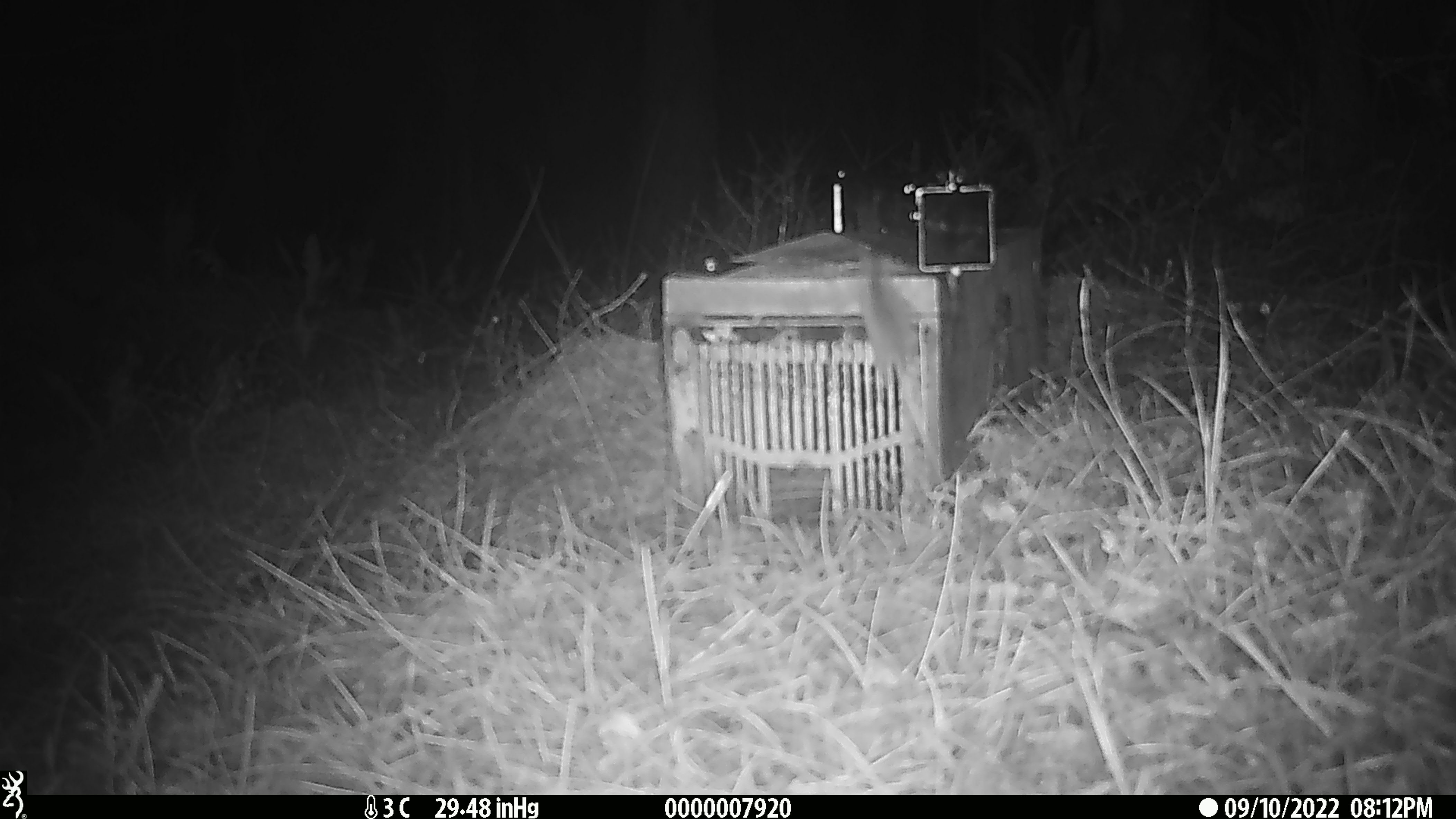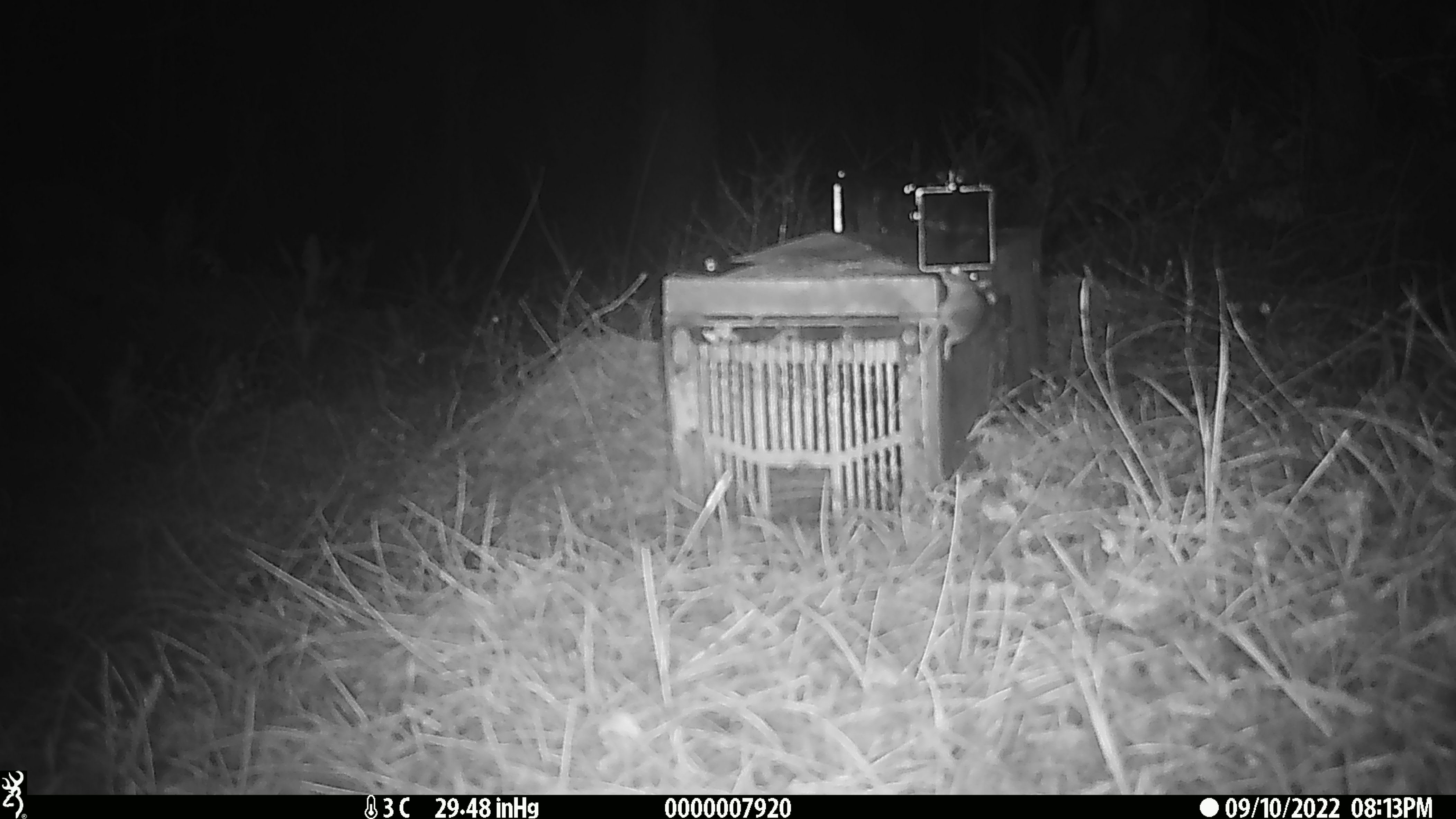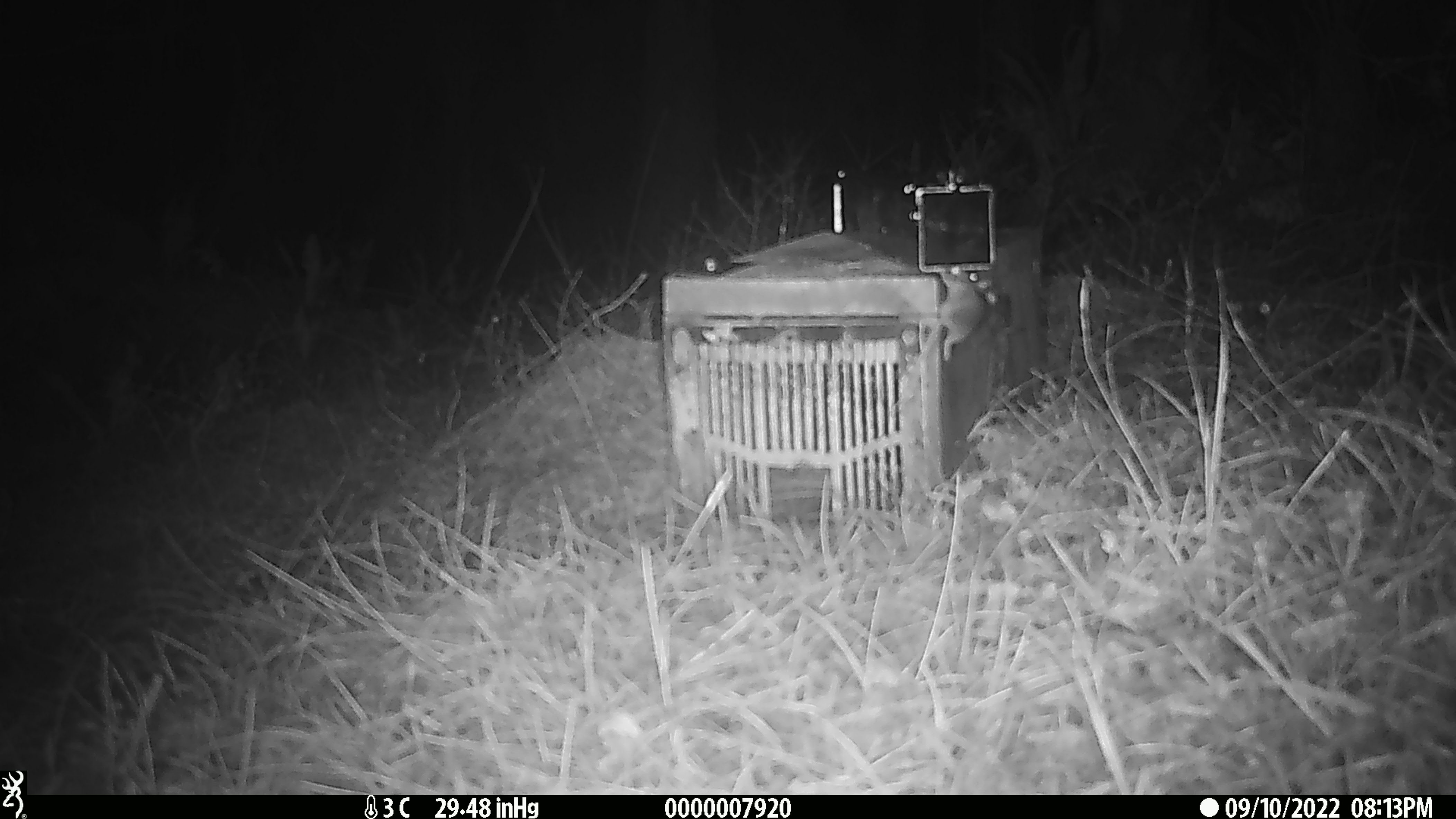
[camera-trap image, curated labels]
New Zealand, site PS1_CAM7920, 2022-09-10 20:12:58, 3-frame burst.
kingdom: Animalia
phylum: Chordata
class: Mammalia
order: Rodentia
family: Muridae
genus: Mus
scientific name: Mus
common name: mouse